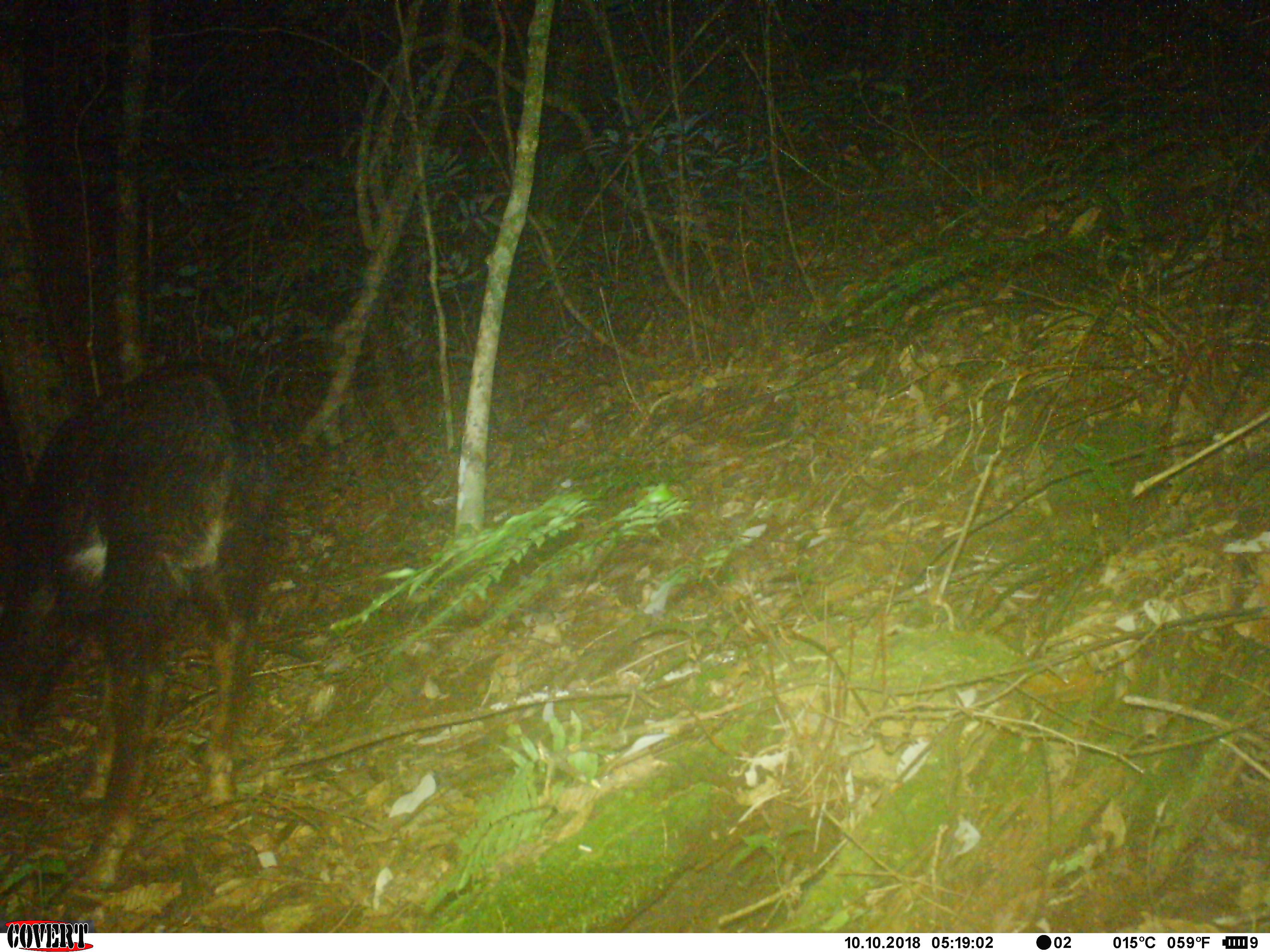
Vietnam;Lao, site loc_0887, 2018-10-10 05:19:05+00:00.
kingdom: Animalia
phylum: Chordata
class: Mammalia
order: Artiodactyla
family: Bovidae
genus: Capricornis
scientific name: Capricornis sumatraensis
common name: chinese serow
Chinese serow (Capricornis sumatraensis). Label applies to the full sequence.